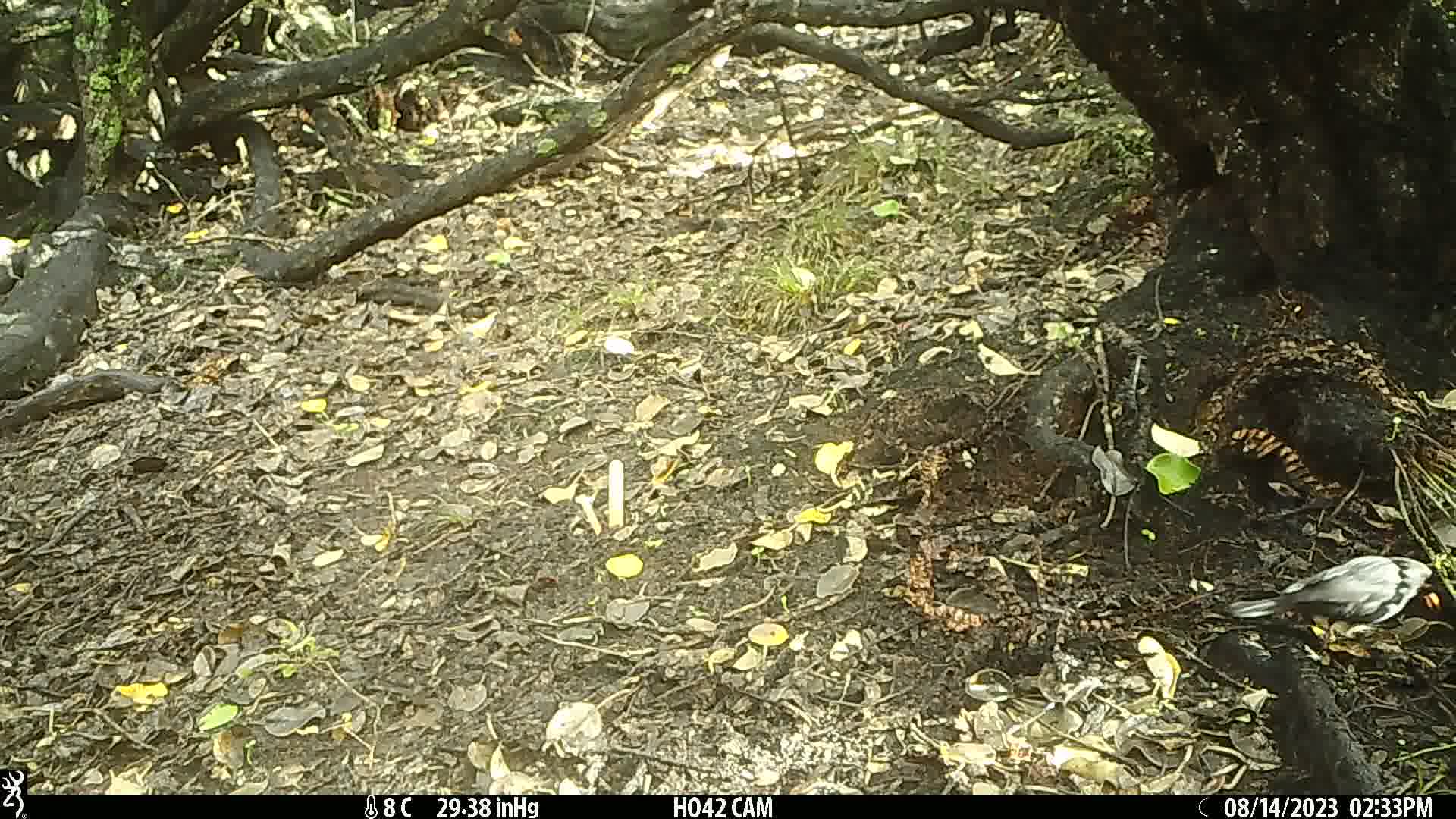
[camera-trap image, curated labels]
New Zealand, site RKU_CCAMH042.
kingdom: Animalia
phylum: Chordata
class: Aves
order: Passeriformes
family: Turdidae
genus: Turdus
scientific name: Turdus merula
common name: eurasian blackbird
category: blackbird